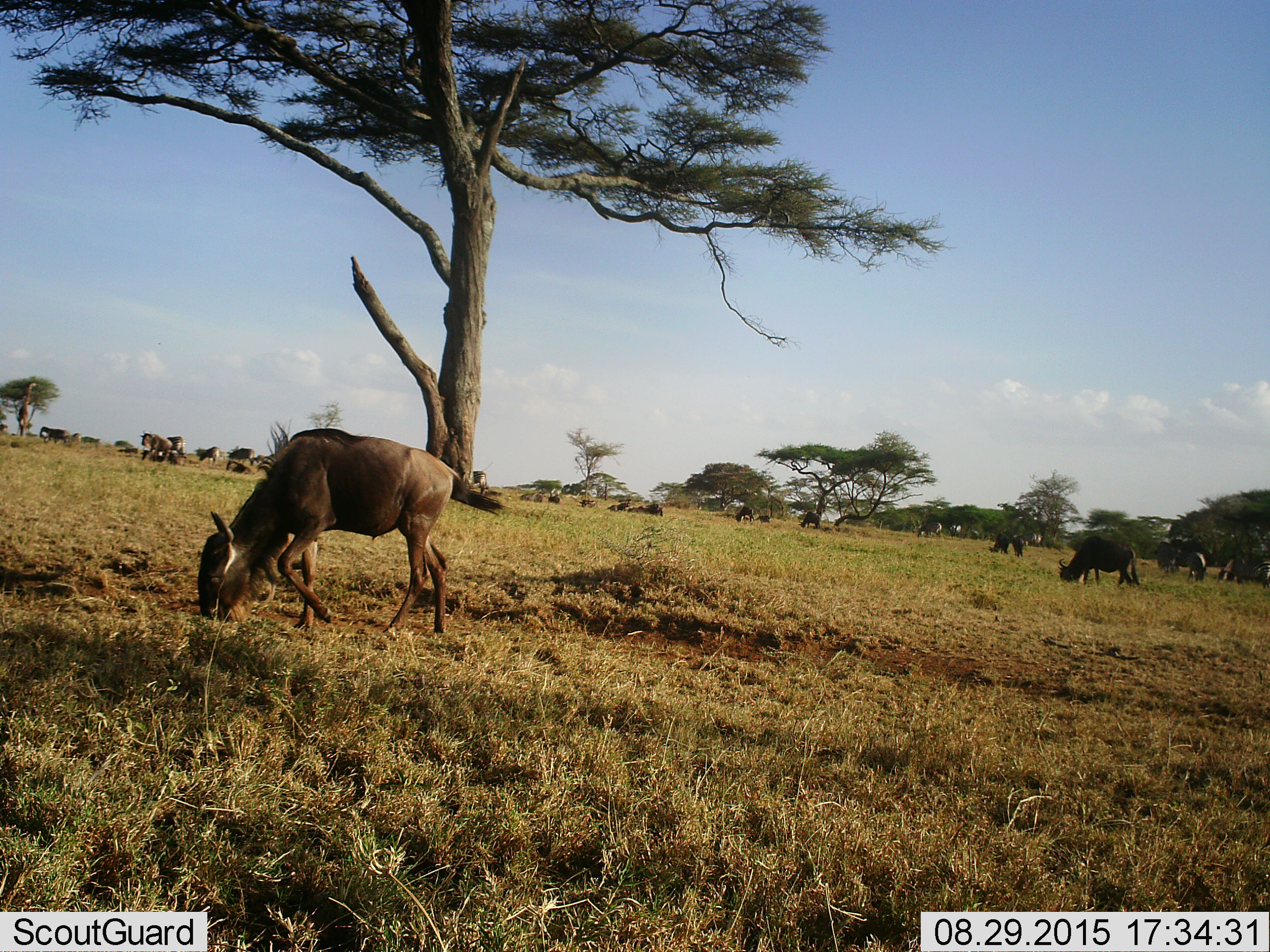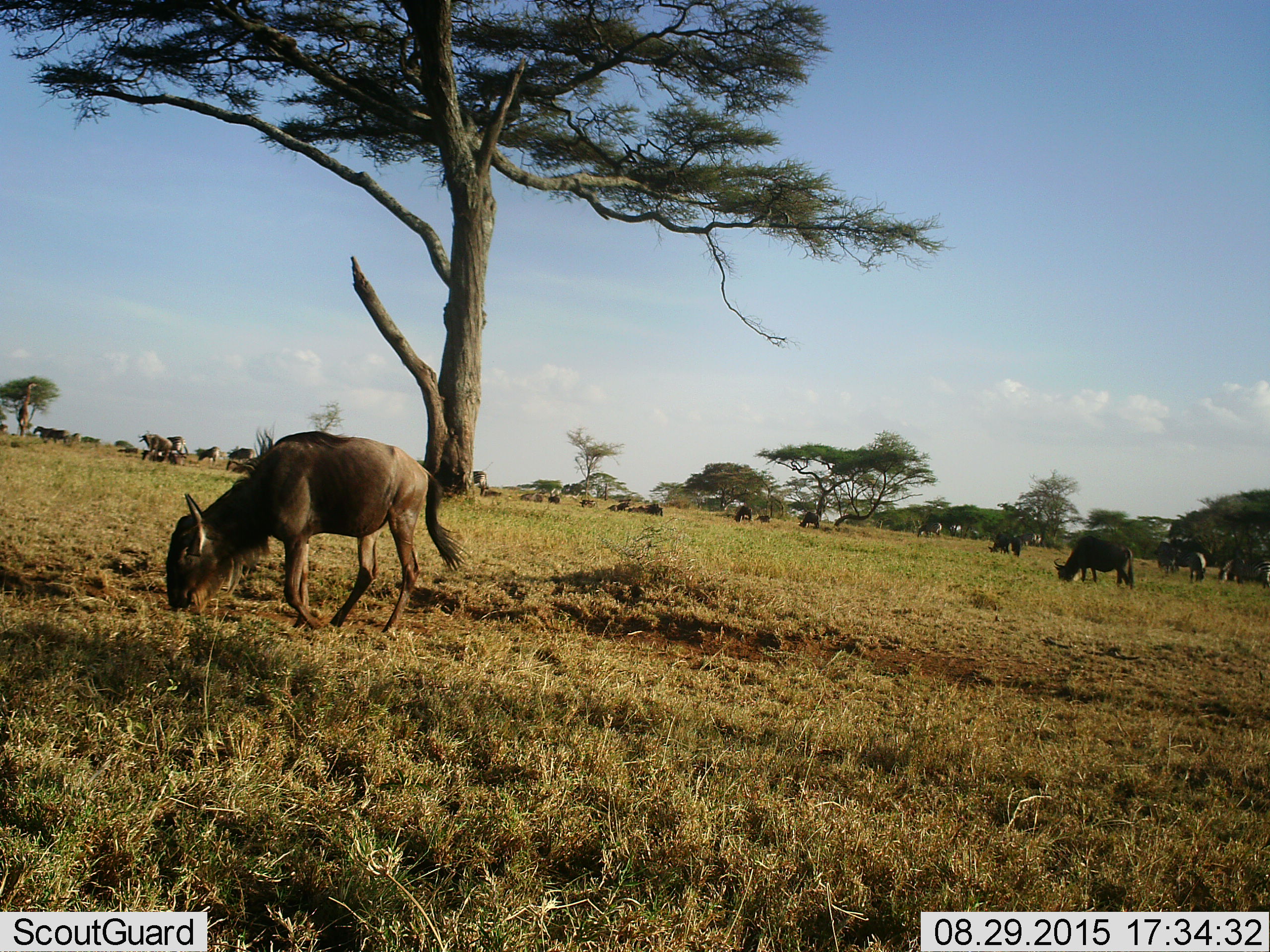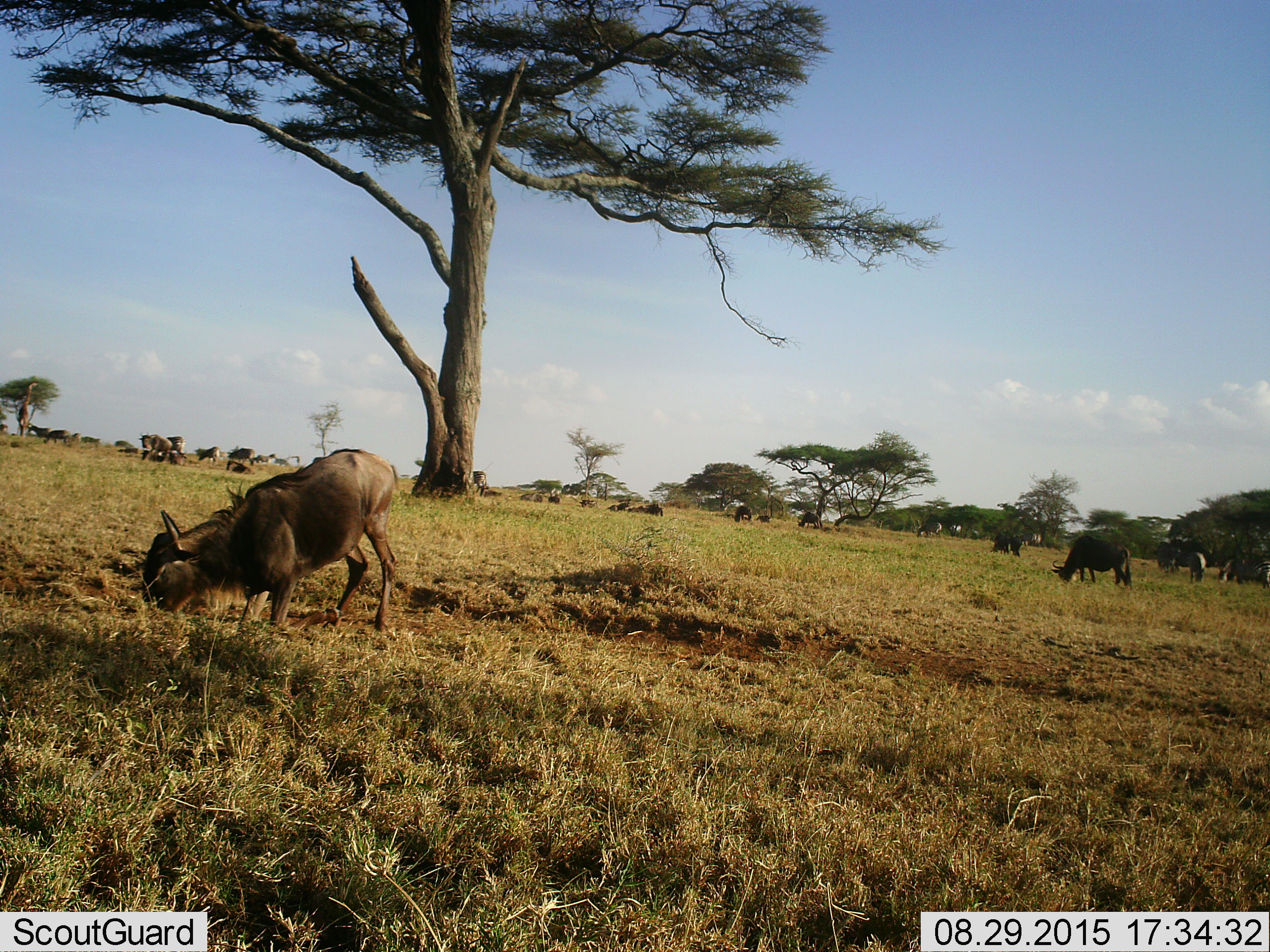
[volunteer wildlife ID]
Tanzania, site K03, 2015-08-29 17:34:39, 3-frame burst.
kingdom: Animalia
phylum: Chordata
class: Mammalia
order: Artiodactyla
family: Bovidae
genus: Connochaetes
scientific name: Connochaetes taurinus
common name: blue wildebeest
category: wildebeest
Wildebeest (blue wildebeest) (Connochaetes taurinus), count 11-50. Behavior (volunteer vote fractions): standing 33%, resting 44%, moving 33%, interacting 0%. Young present (vote fraction): 11%. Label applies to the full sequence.